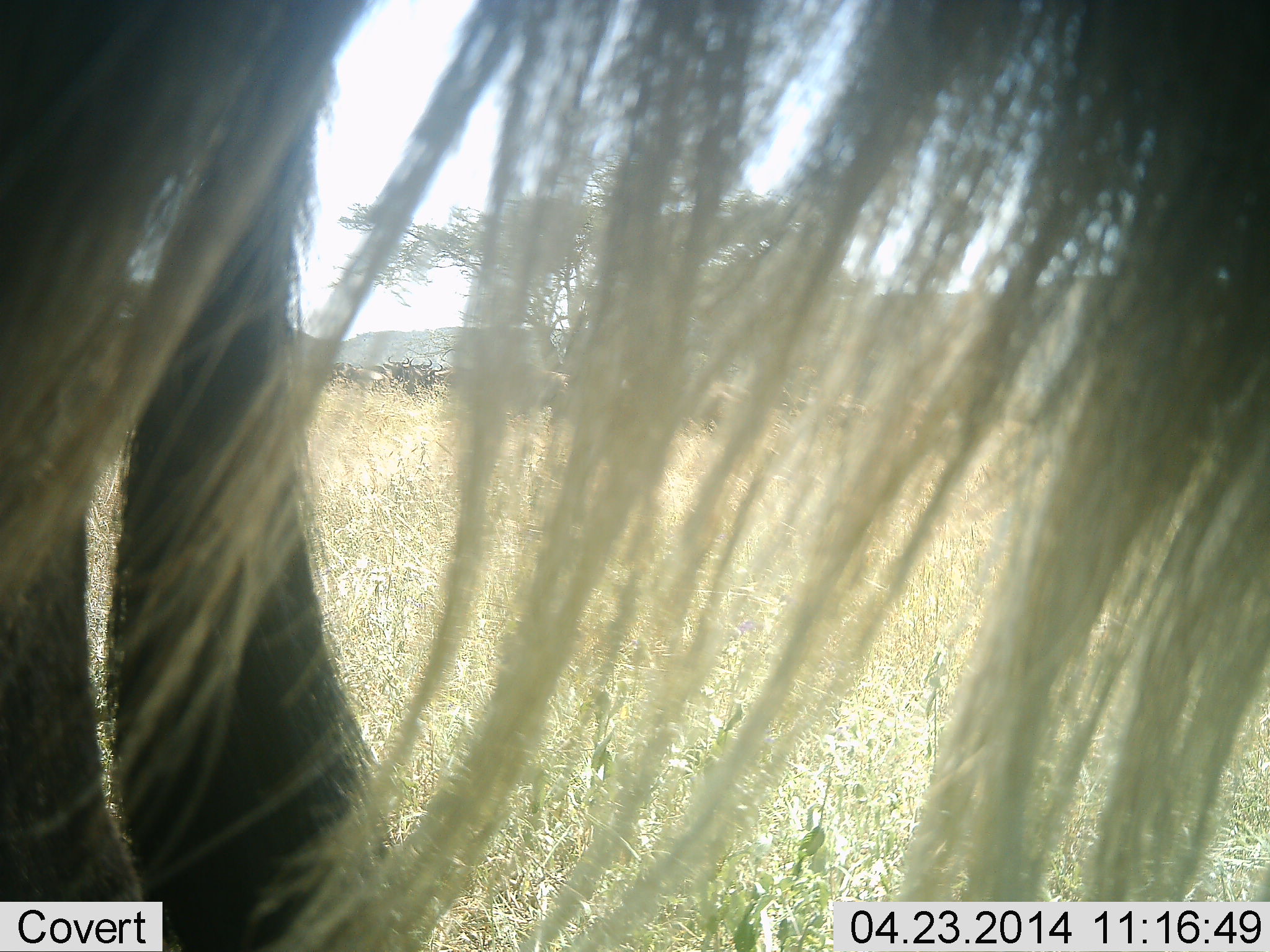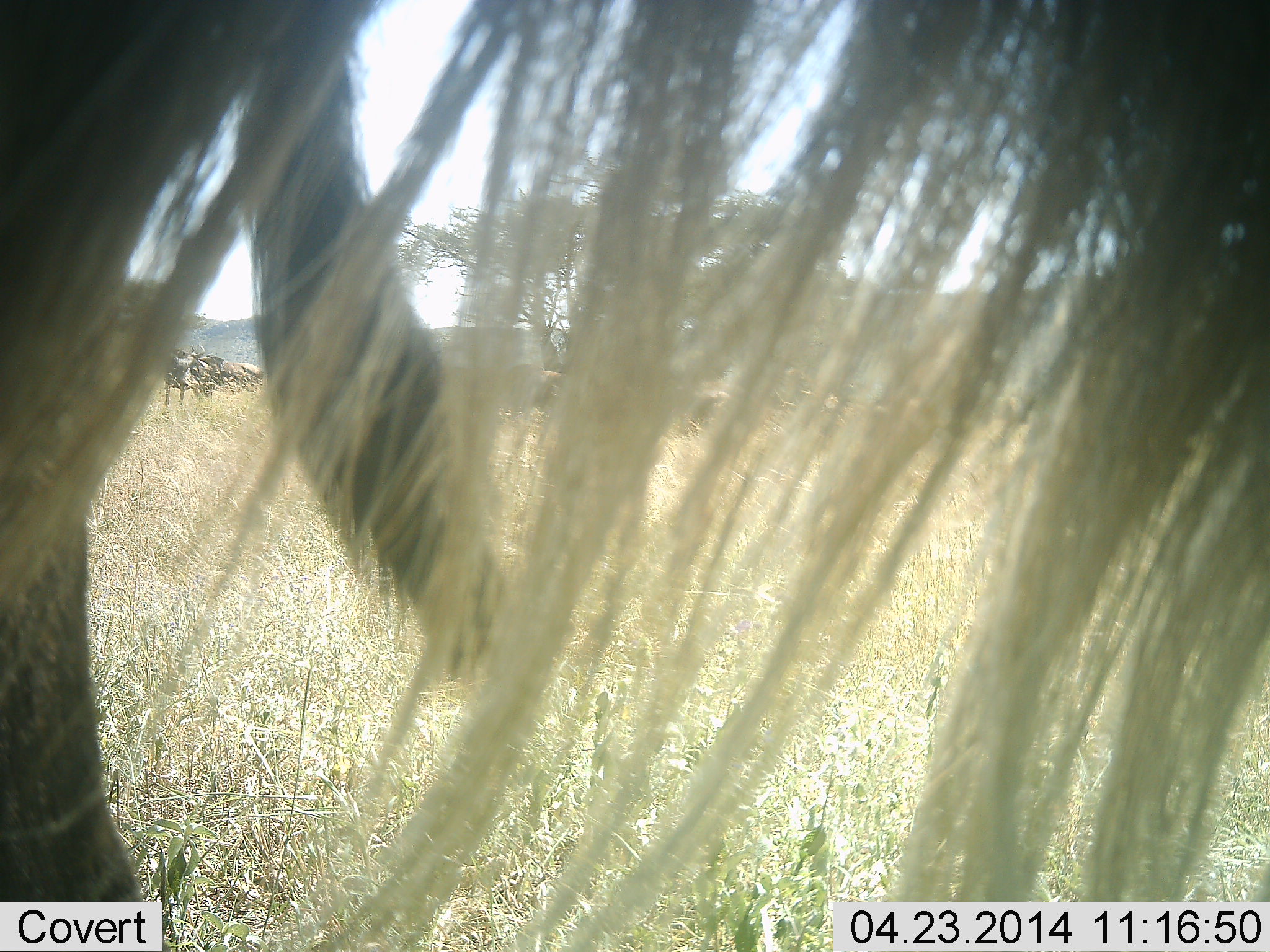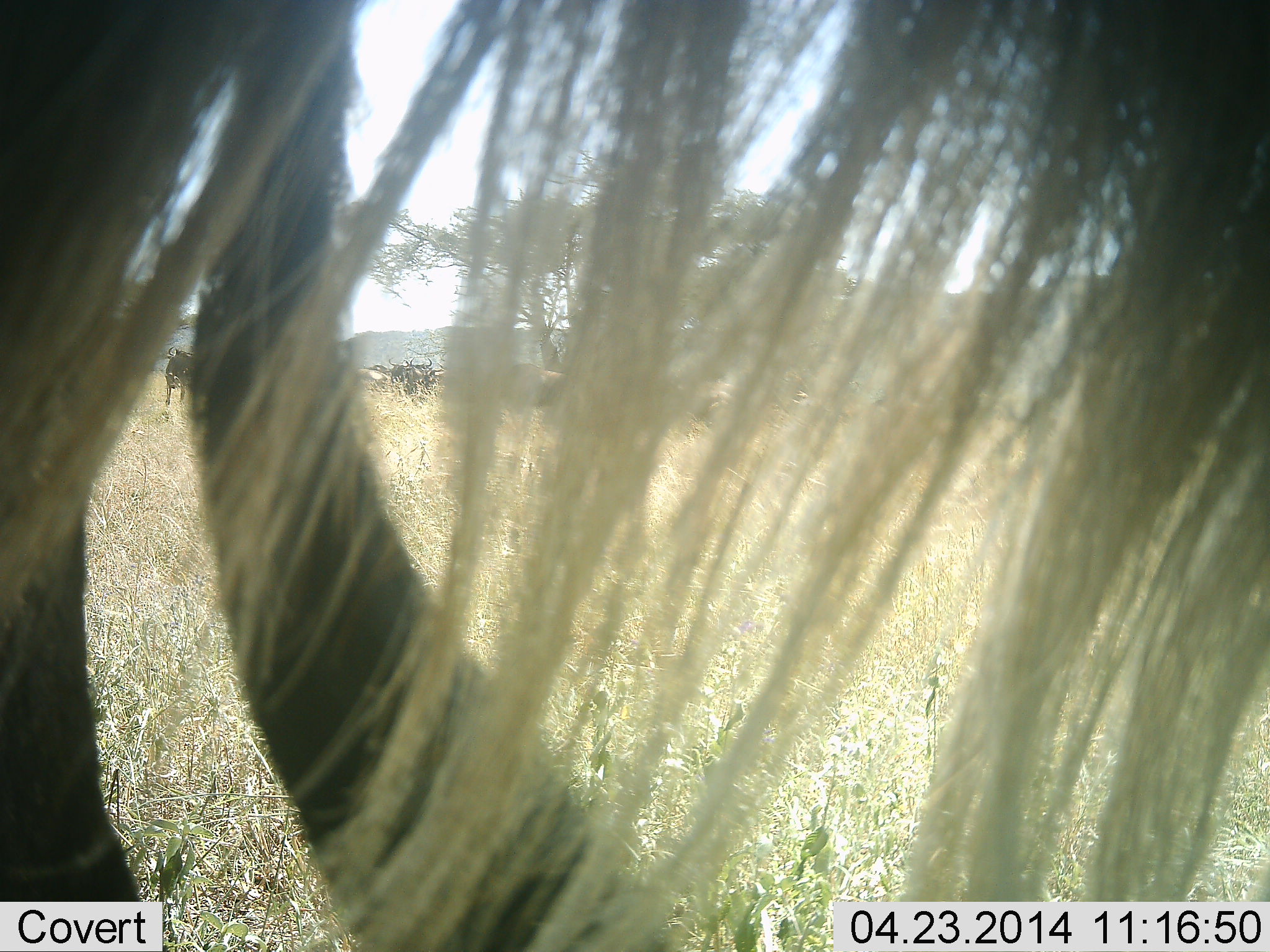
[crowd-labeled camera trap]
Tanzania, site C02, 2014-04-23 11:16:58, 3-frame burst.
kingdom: Animalia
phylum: Chordata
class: Mammalia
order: Artiodactyla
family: Bovidae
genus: Connochaetes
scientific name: Connochaetes taurinus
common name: blue wildebeest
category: wildebeest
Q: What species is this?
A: Wildebeest (blue wildebeest) (Connochaetes taurinus).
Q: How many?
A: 1.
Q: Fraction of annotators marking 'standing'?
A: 90%.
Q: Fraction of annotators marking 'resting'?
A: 0%.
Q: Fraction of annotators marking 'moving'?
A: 0%.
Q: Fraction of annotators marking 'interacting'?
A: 10%.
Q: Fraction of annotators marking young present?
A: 0%.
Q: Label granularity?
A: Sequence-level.